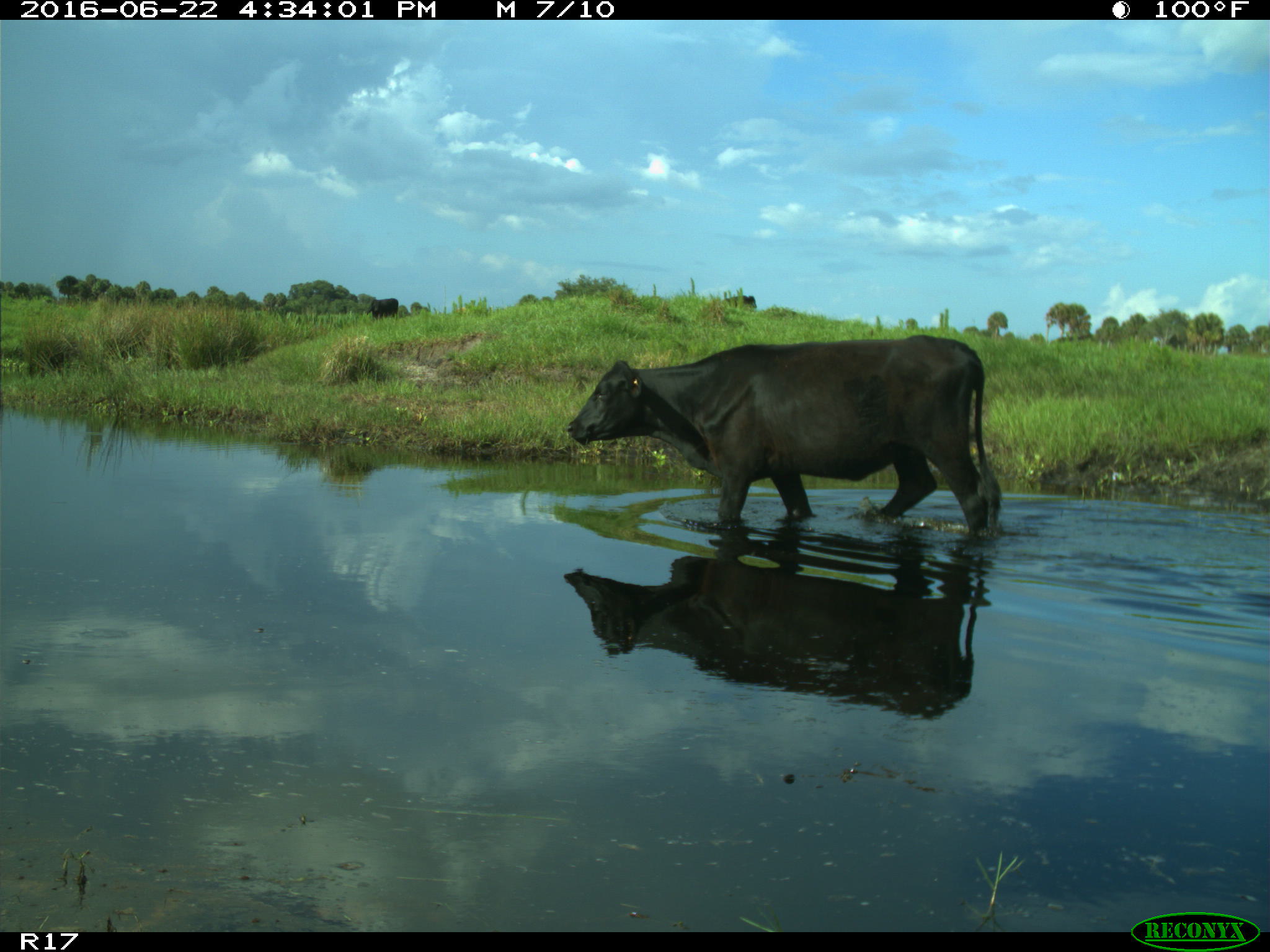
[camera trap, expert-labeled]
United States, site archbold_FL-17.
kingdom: Animalia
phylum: Chordata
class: Mammalia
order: Artiodactyla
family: Bovidae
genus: Bos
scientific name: Bos taurus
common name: domestic cow